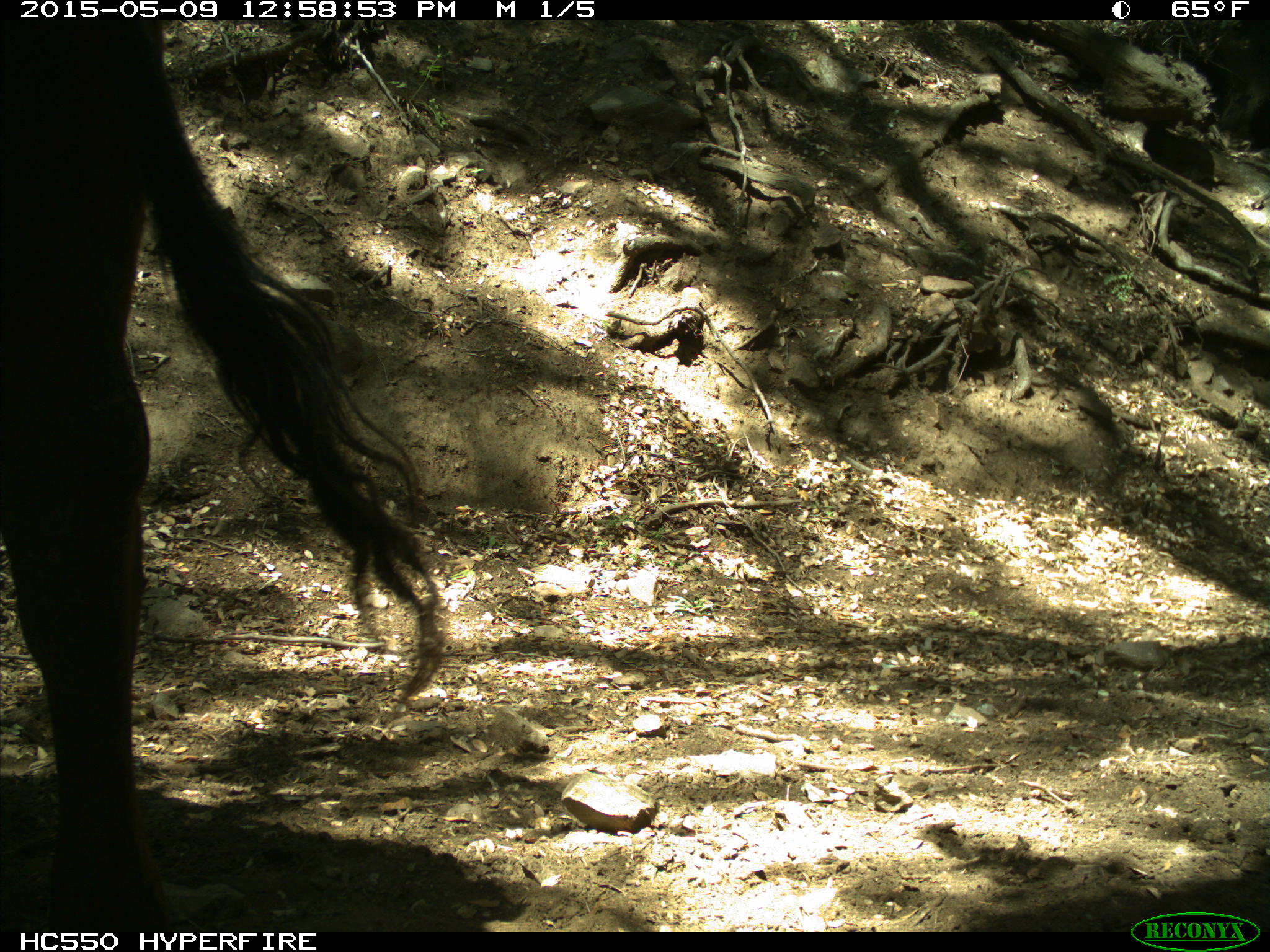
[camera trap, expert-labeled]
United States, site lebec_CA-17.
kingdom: Animalia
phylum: Chordata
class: Mammalia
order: Artiodactyla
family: Bovidae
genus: Bos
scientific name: Bos taurus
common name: domestic cow